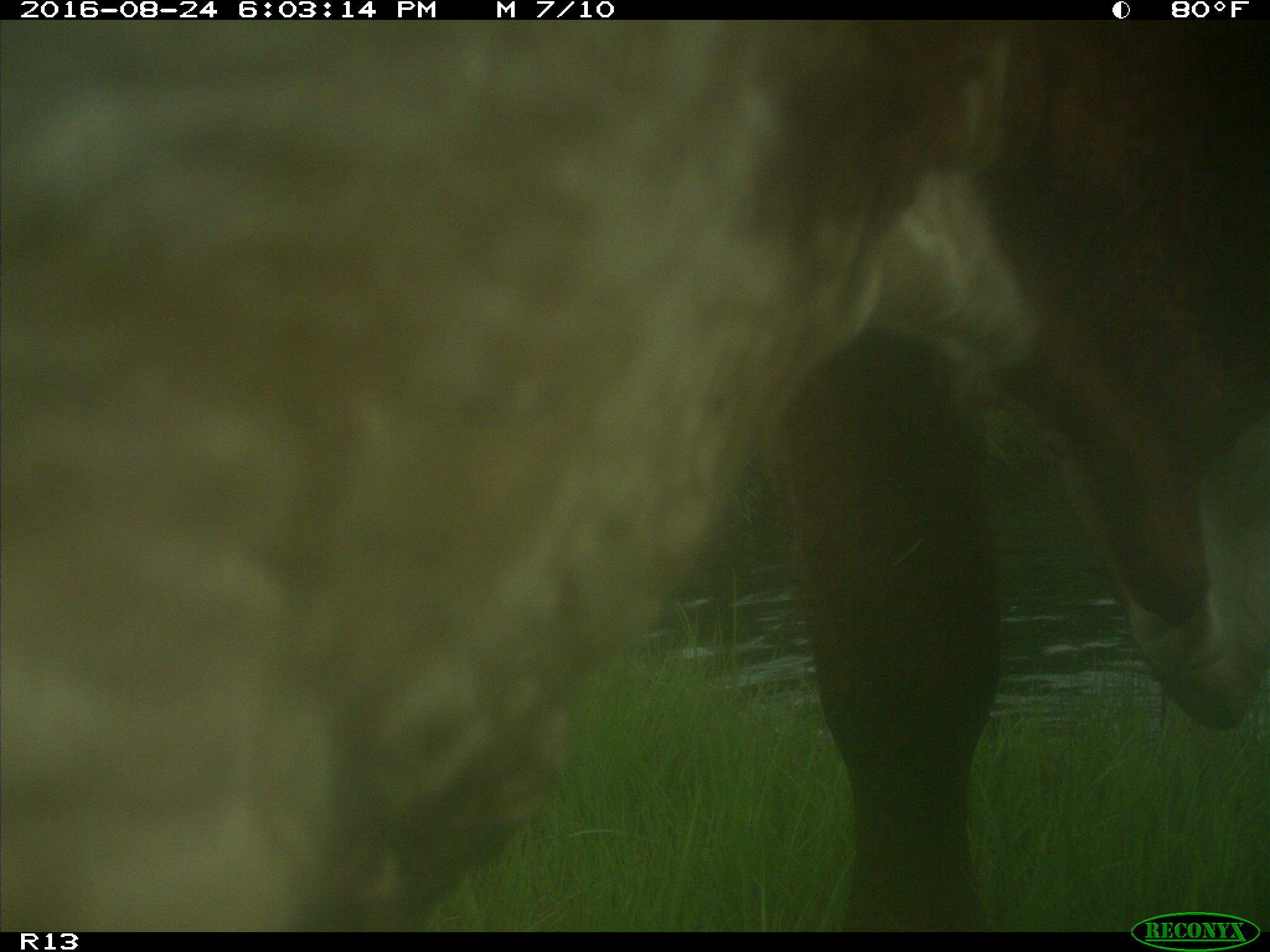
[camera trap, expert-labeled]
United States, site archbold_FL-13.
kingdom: Animalia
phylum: Chordata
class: Mammalia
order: Artiodactyla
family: Bovidae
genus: Bos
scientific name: Bos taurus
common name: domestic cow